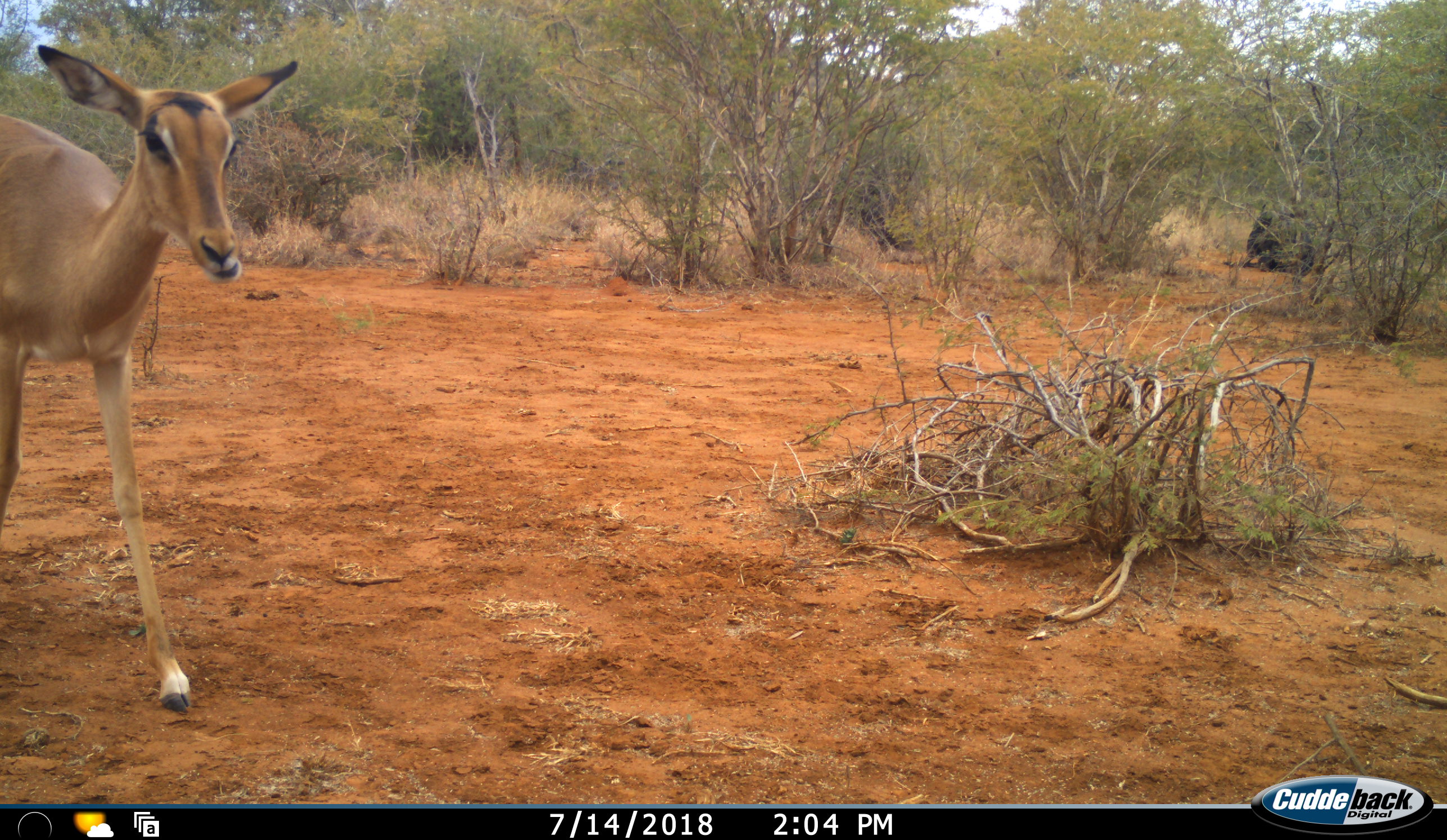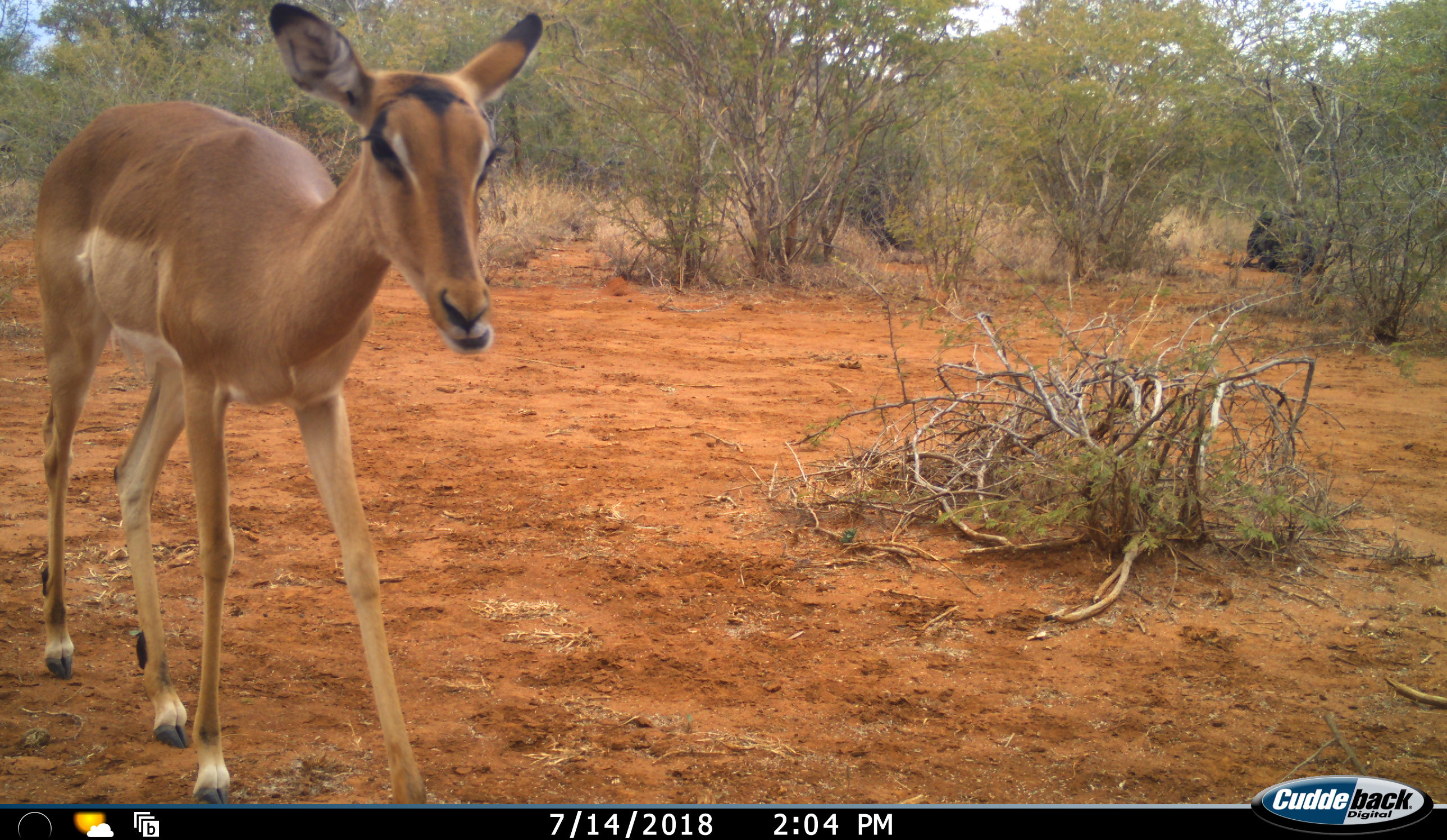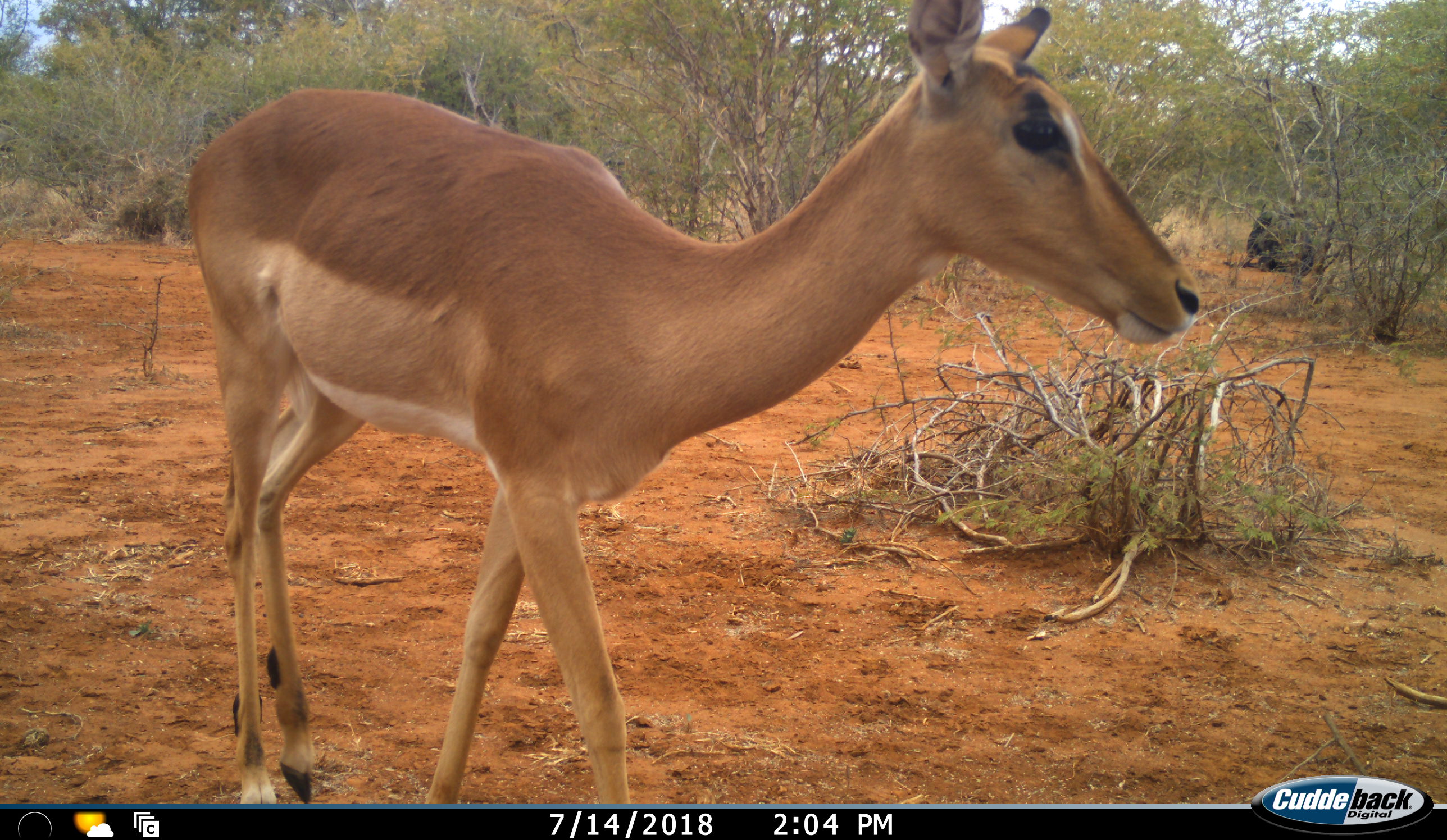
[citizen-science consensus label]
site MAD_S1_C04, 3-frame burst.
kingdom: Animalia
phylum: Chordata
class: Mammalia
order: Artiodactyla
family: Bovidae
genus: Aepyceros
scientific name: Aepyceros melampus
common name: impala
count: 1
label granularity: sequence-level